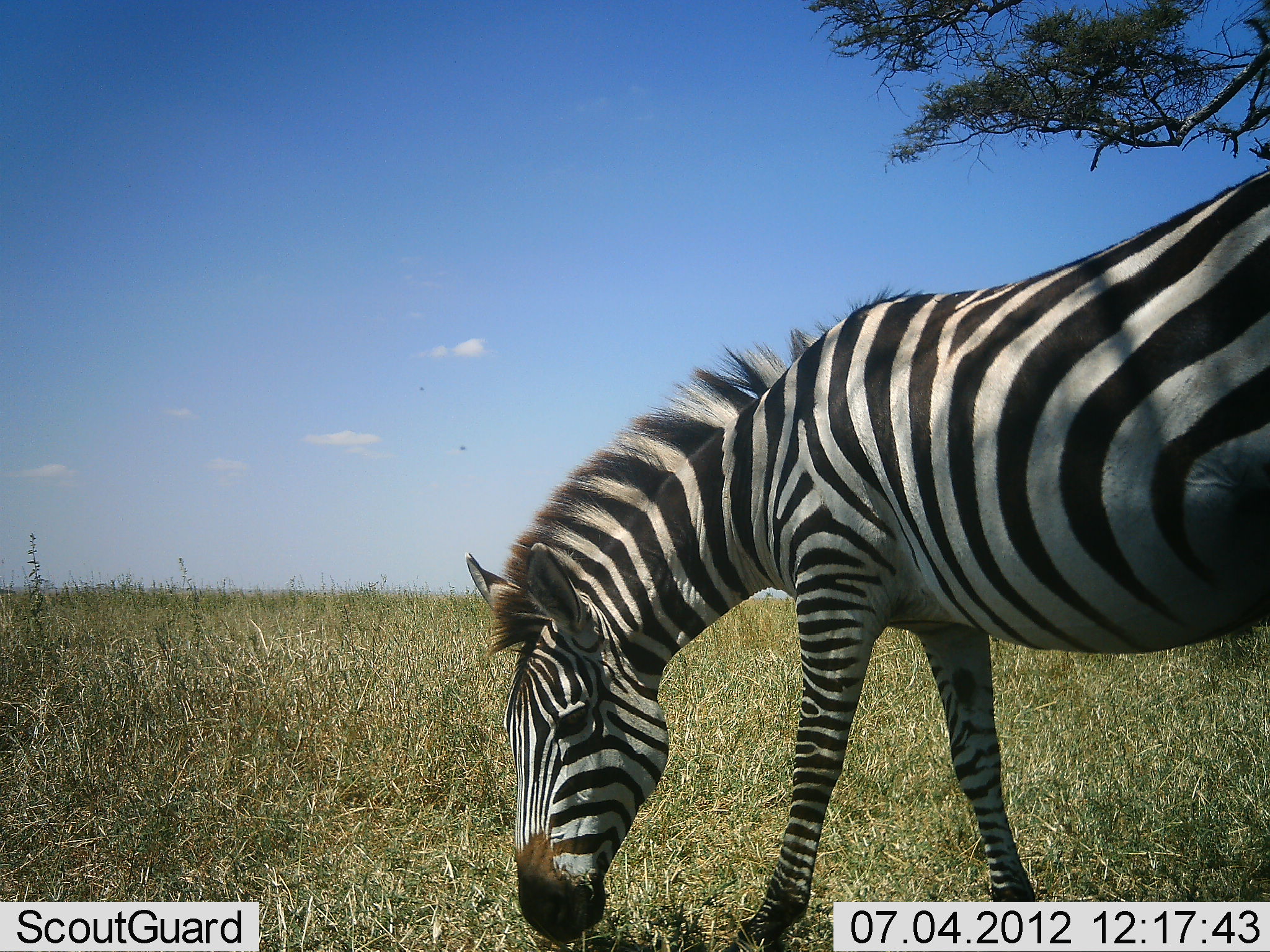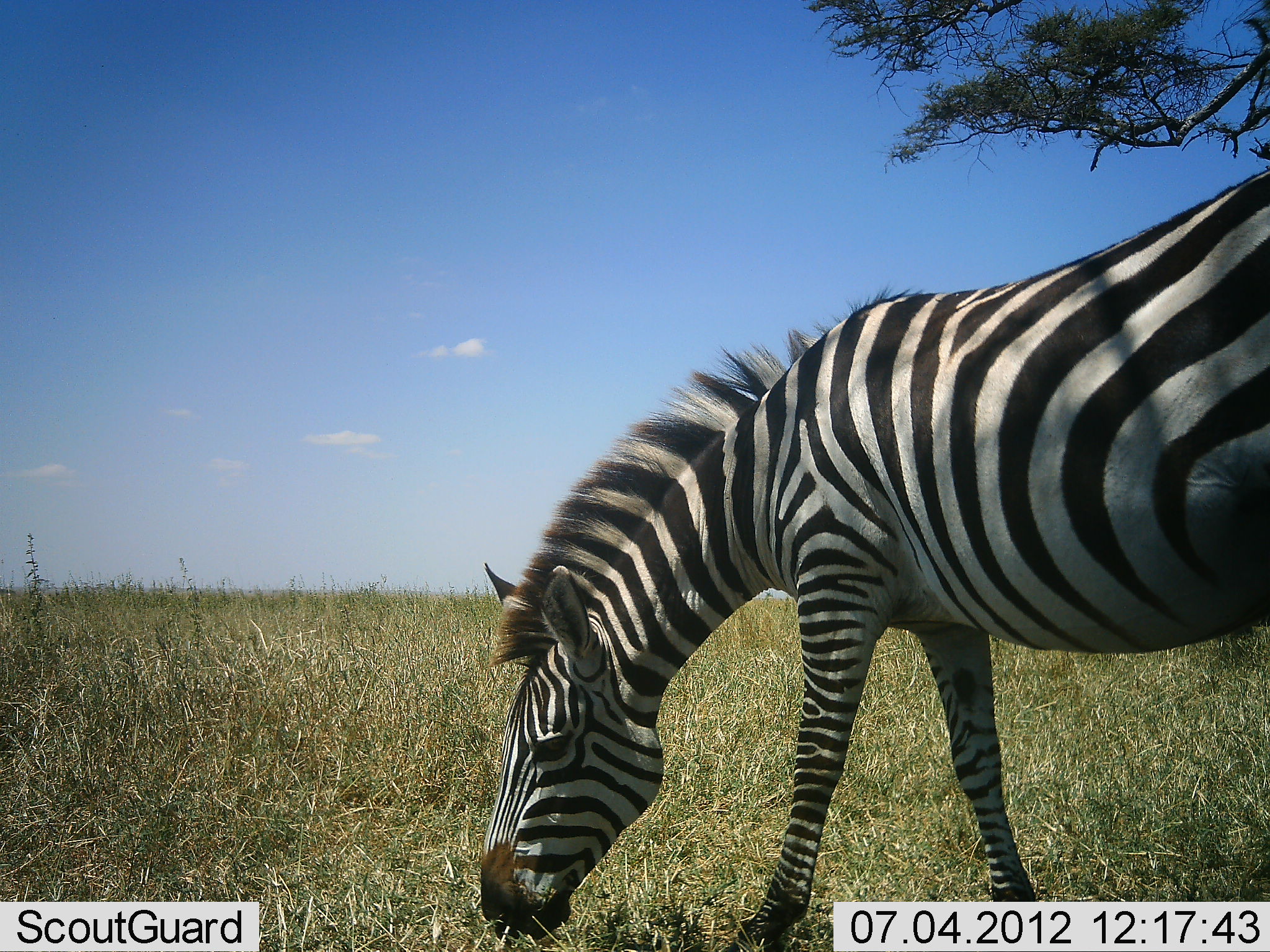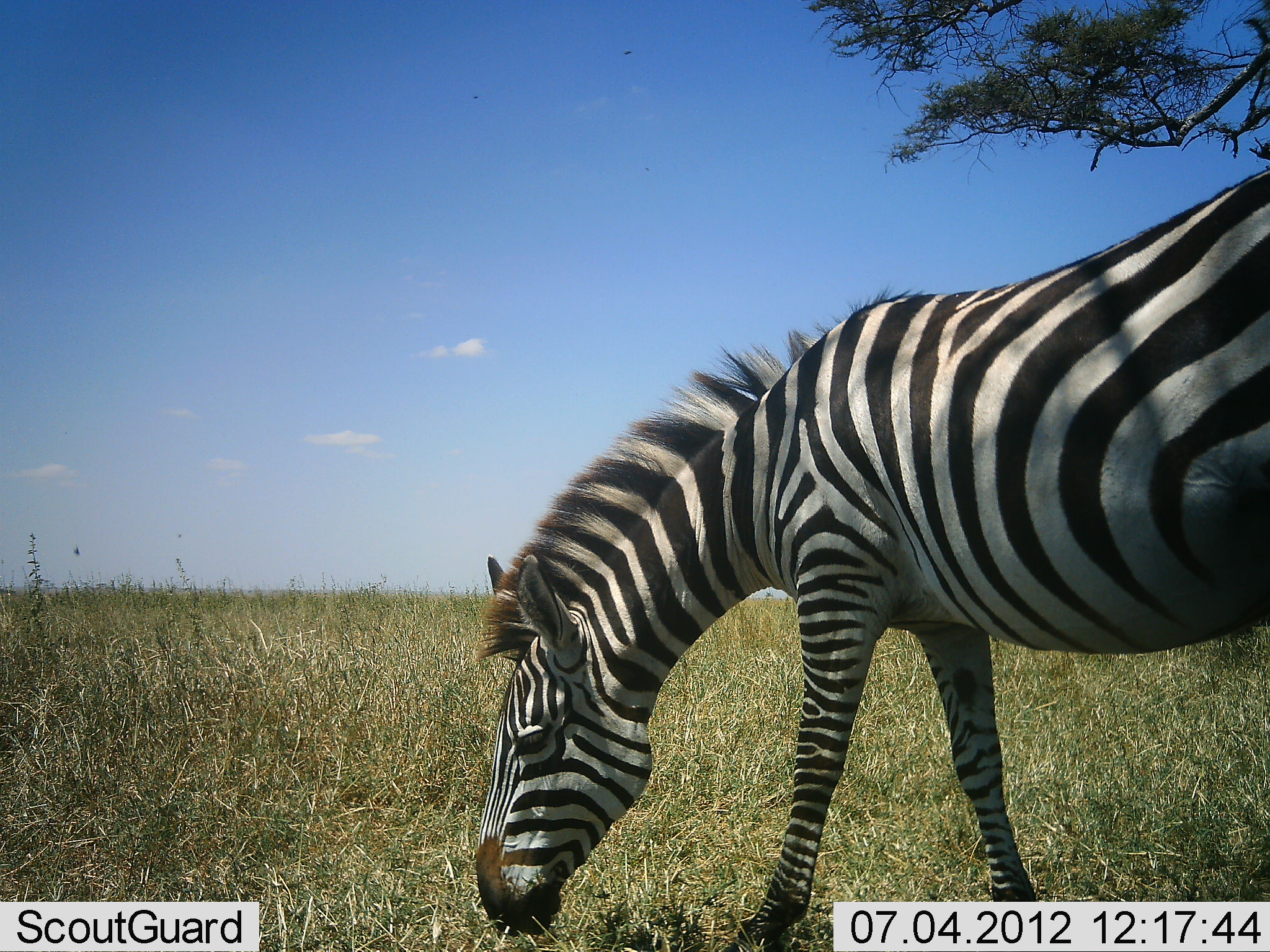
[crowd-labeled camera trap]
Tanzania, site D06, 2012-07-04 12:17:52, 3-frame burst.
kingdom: Animalia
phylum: Chordata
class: Mammalia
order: Perissodactyla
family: Equidae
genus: Equus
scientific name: Equus quagga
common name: plains zebra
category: zebra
Zebra (plains zebra) (Equus quagga), count 1. Behavior (volunteer vote fractions): standing 30%, resting 0%, moving 10%, interacting 0%. Young present (vote fraction): 0%. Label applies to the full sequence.